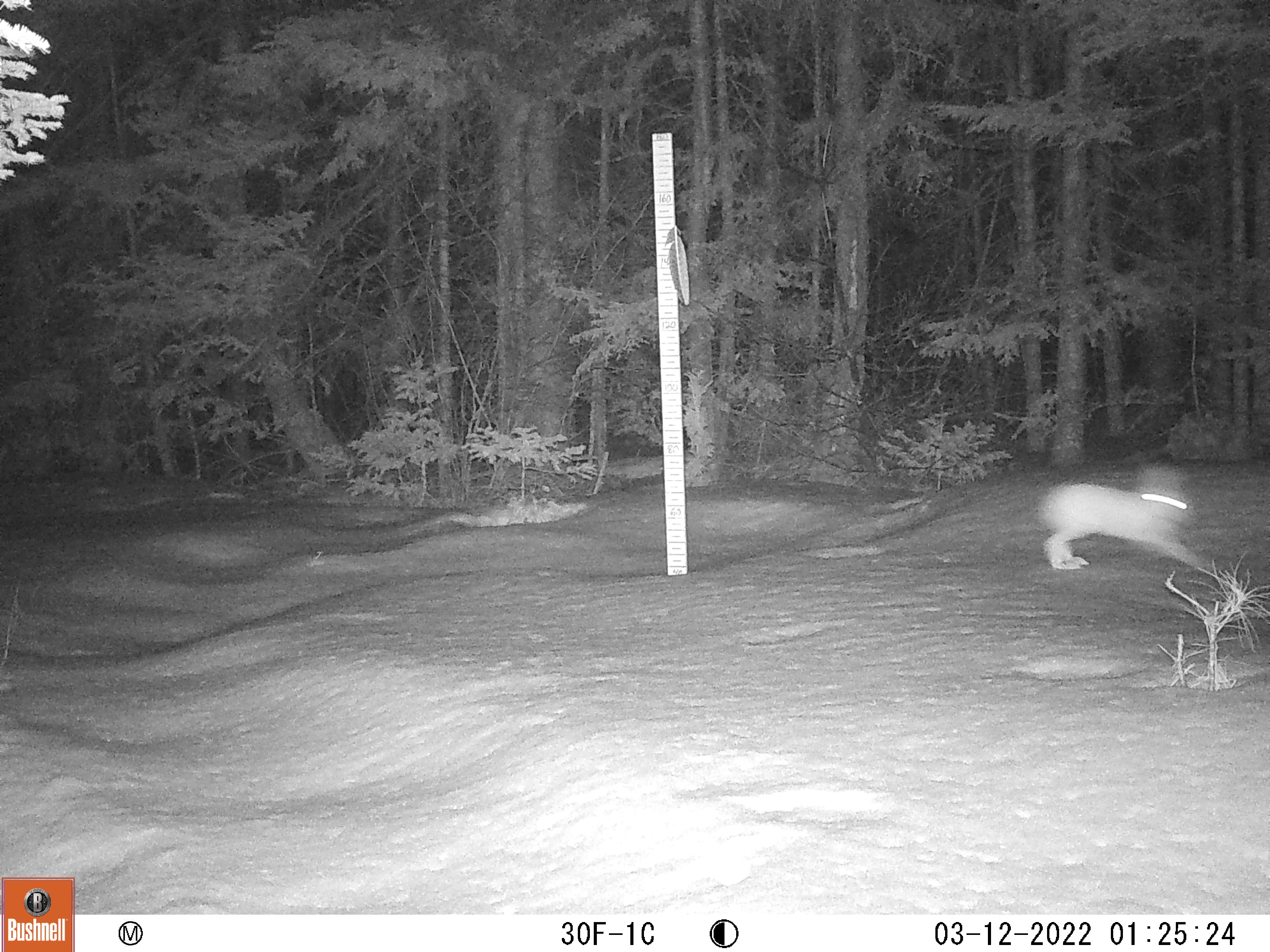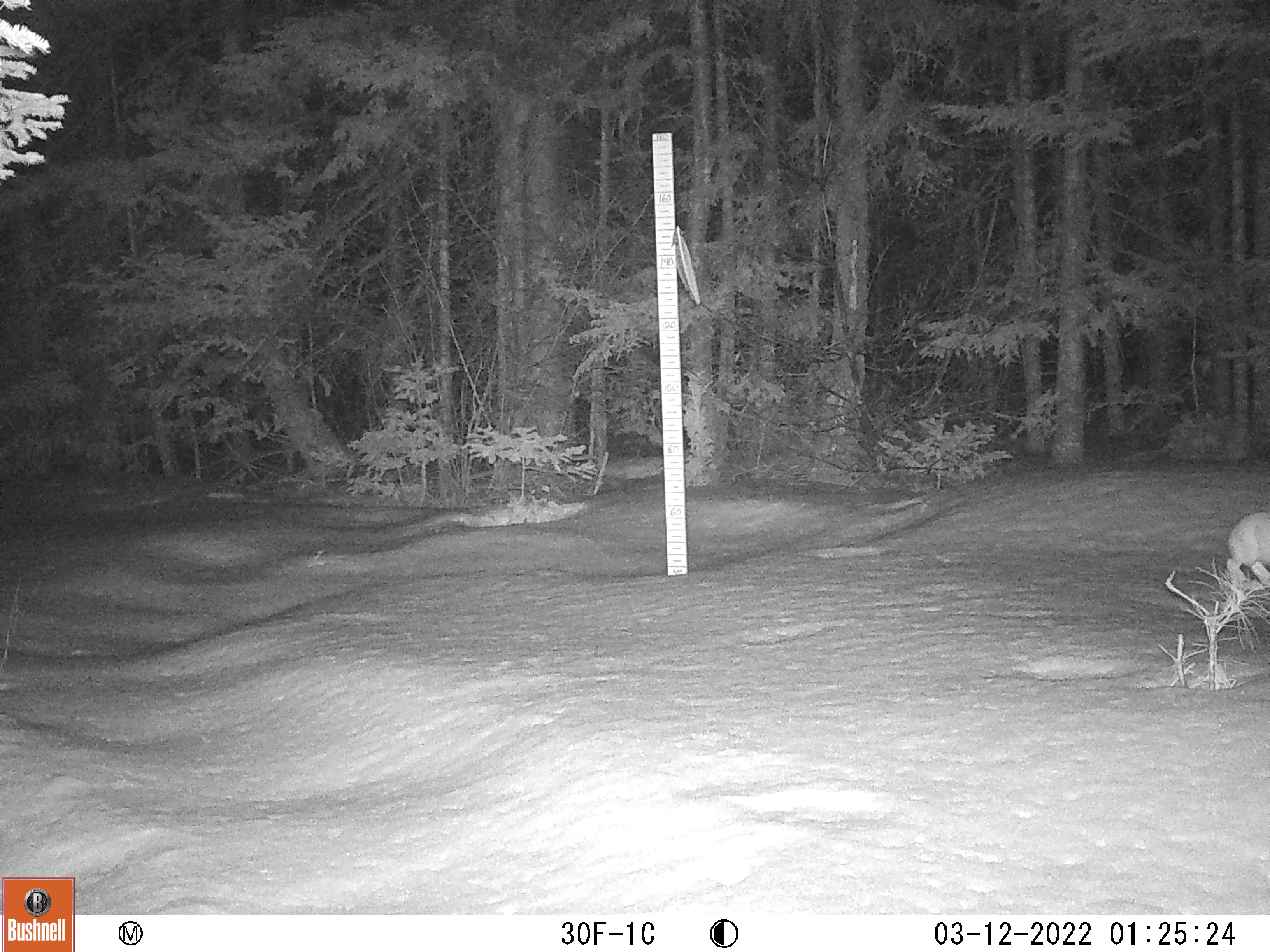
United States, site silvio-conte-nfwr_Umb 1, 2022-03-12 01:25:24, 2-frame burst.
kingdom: Animalia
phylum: Chordata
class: Mammalia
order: Lagomorpha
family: Leporidae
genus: Lepus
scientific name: Lepus americanus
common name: snowshoe hare